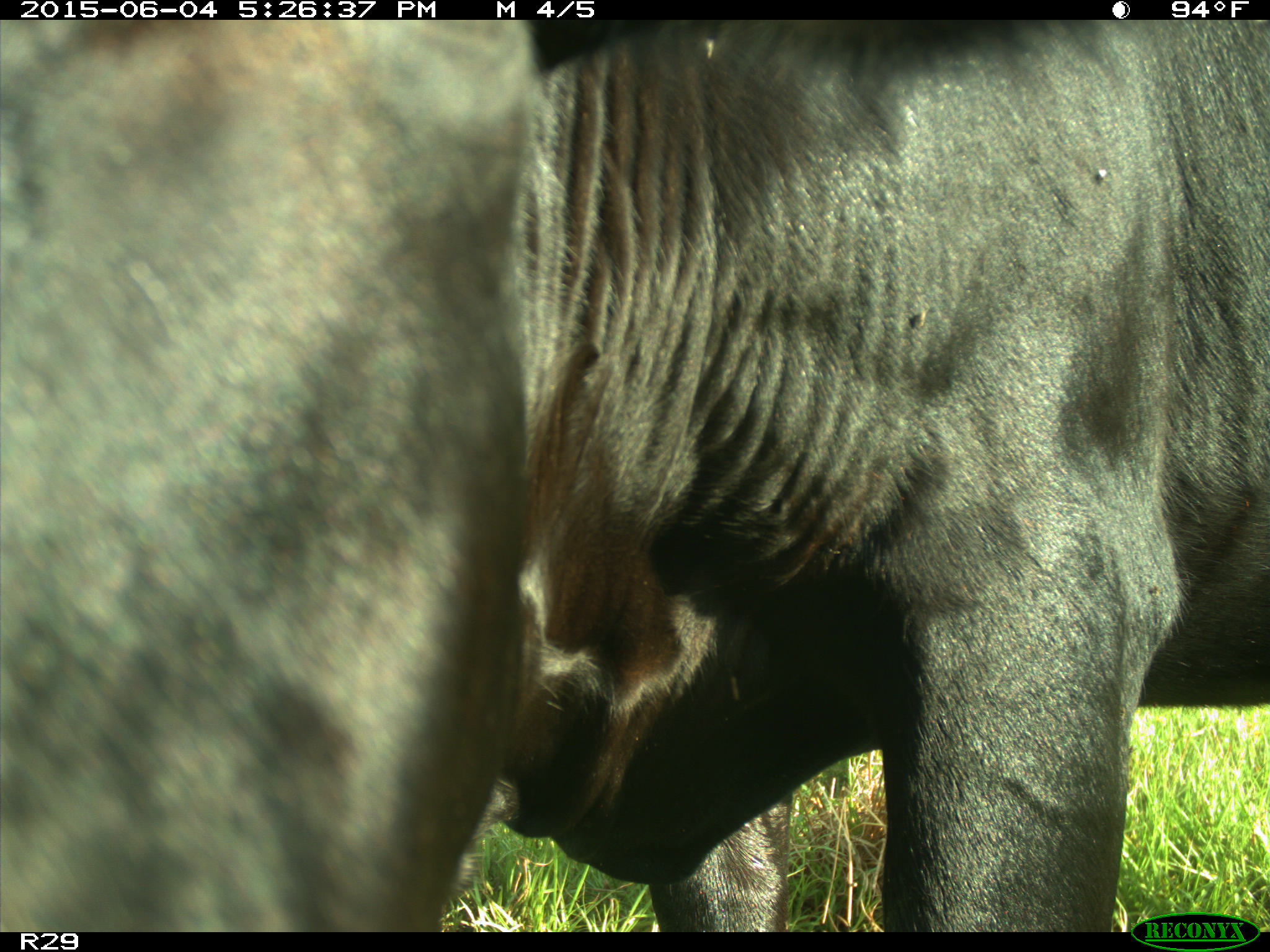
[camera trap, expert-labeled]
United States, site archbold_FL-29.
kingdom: Animalia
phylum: Chordata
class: Mammalia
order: Artiodactyla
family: Bovidae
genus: Bos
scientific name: Bos taurus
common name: domestic cow